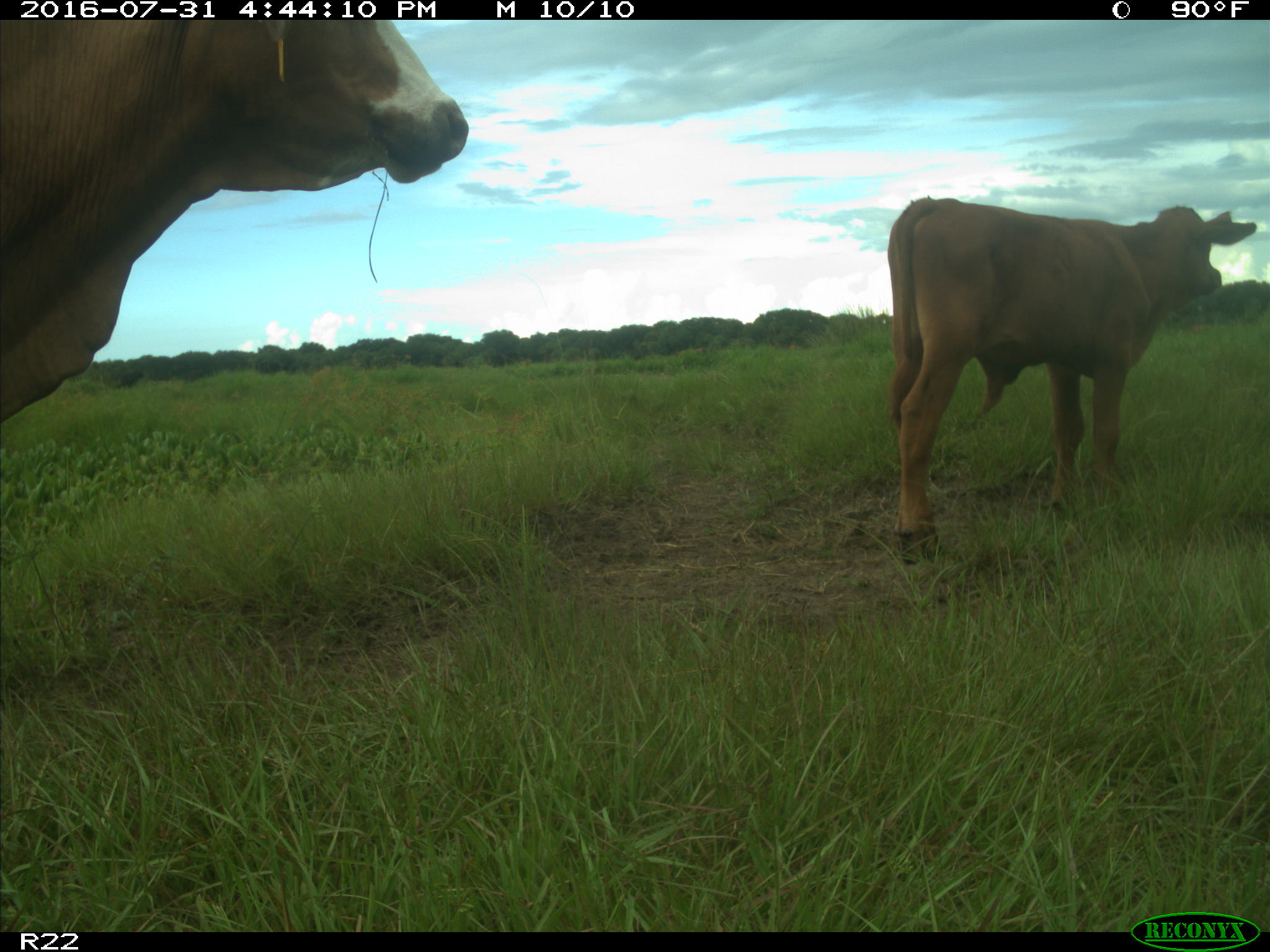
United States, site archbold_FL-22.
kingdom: Animalia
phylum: Chordata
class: Mammalia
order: Artiodactyla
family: Bovidae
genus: Bos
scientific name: Bos taurus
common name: domestic cow